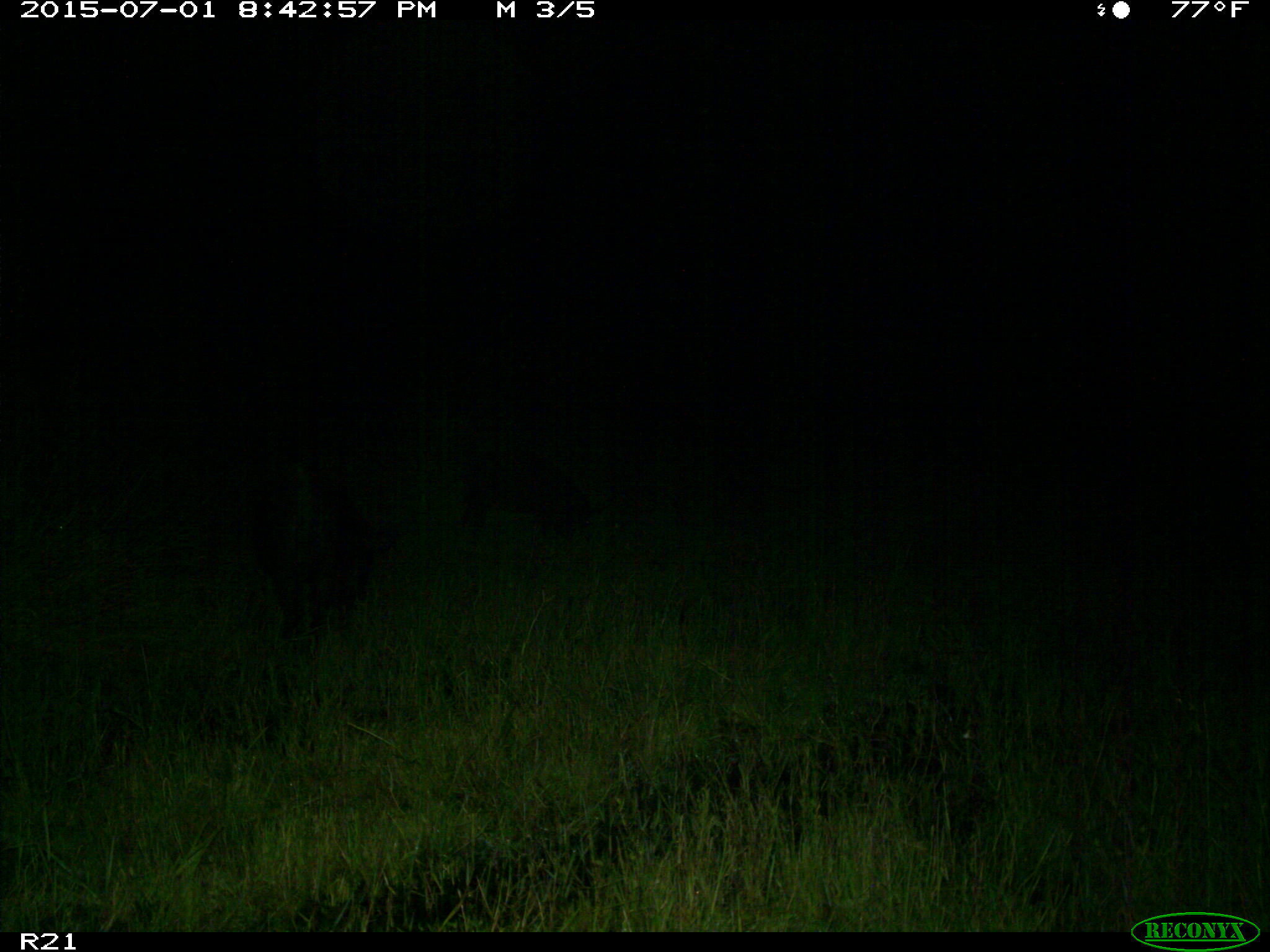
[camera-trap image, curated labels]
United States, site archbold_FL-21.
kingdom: Animalia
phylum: Chordata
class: Mammalia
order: Artiodactyla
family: Suidae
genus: Sus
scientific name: Sus scrofa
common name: wild boar